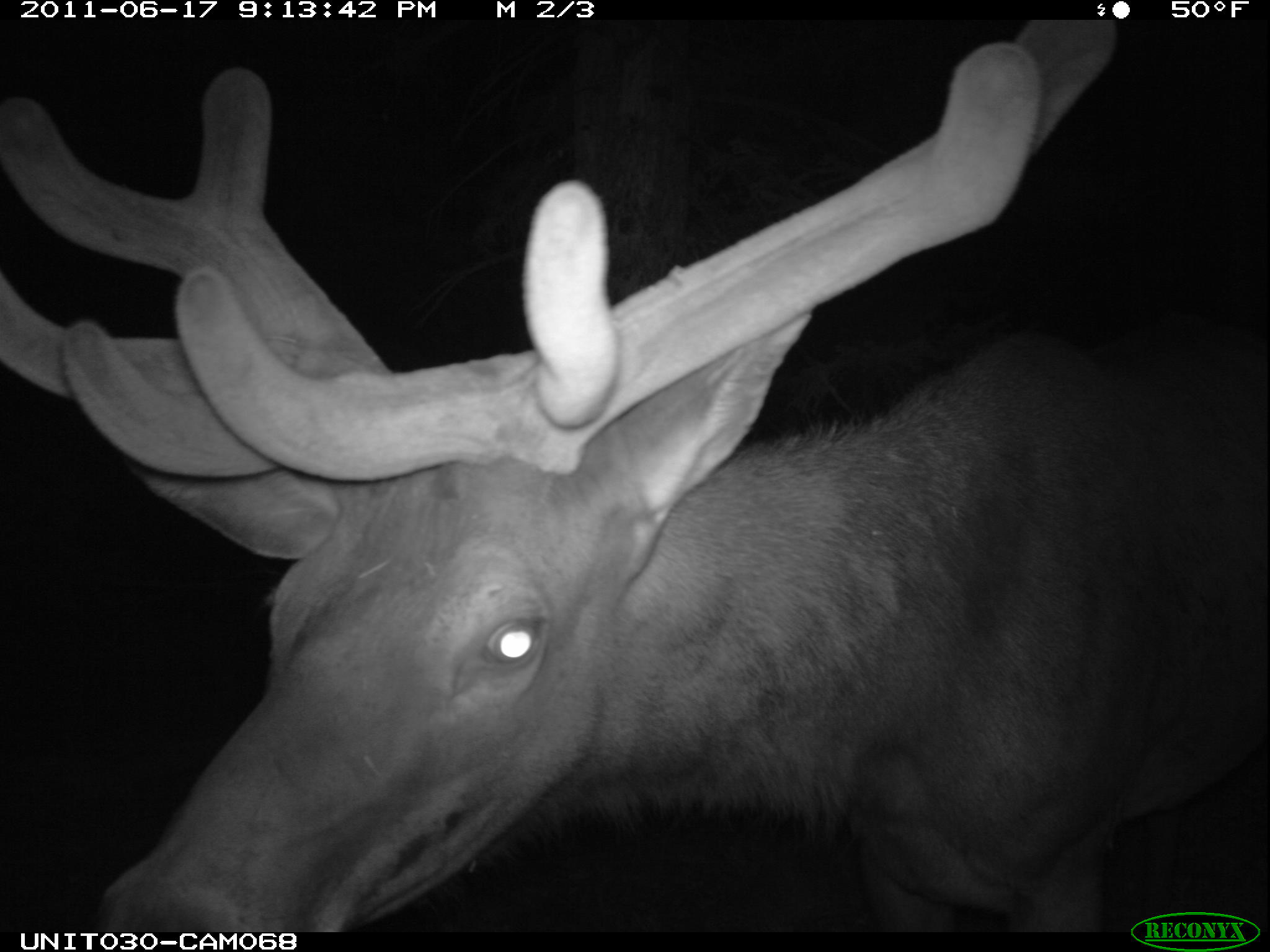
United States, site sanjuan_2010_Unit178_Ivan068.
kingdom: Animalia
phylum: Chordata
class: Mammalia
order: Artiodactyla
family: Cervidae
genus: Cervus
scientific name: Cervus elaphus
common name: red deer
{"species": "Cervus elaphus (red deer)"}